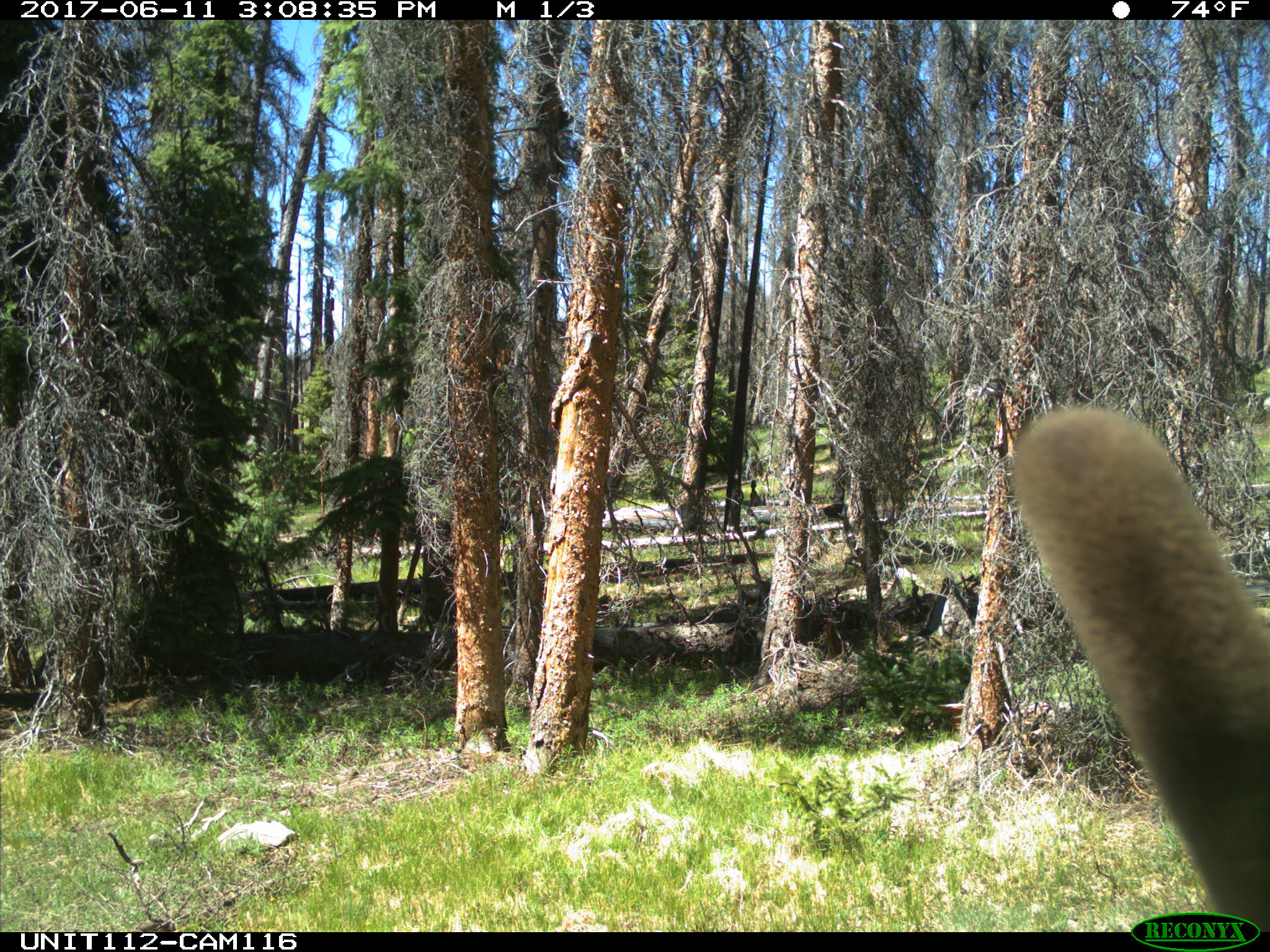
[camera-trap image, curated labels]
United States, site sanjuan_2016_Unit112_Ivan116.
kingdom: Animalia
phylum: Chordata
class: Mammalia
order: Artiodactyla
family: Cervidae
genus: Cervus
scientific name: Cervus elaphus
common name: red deer